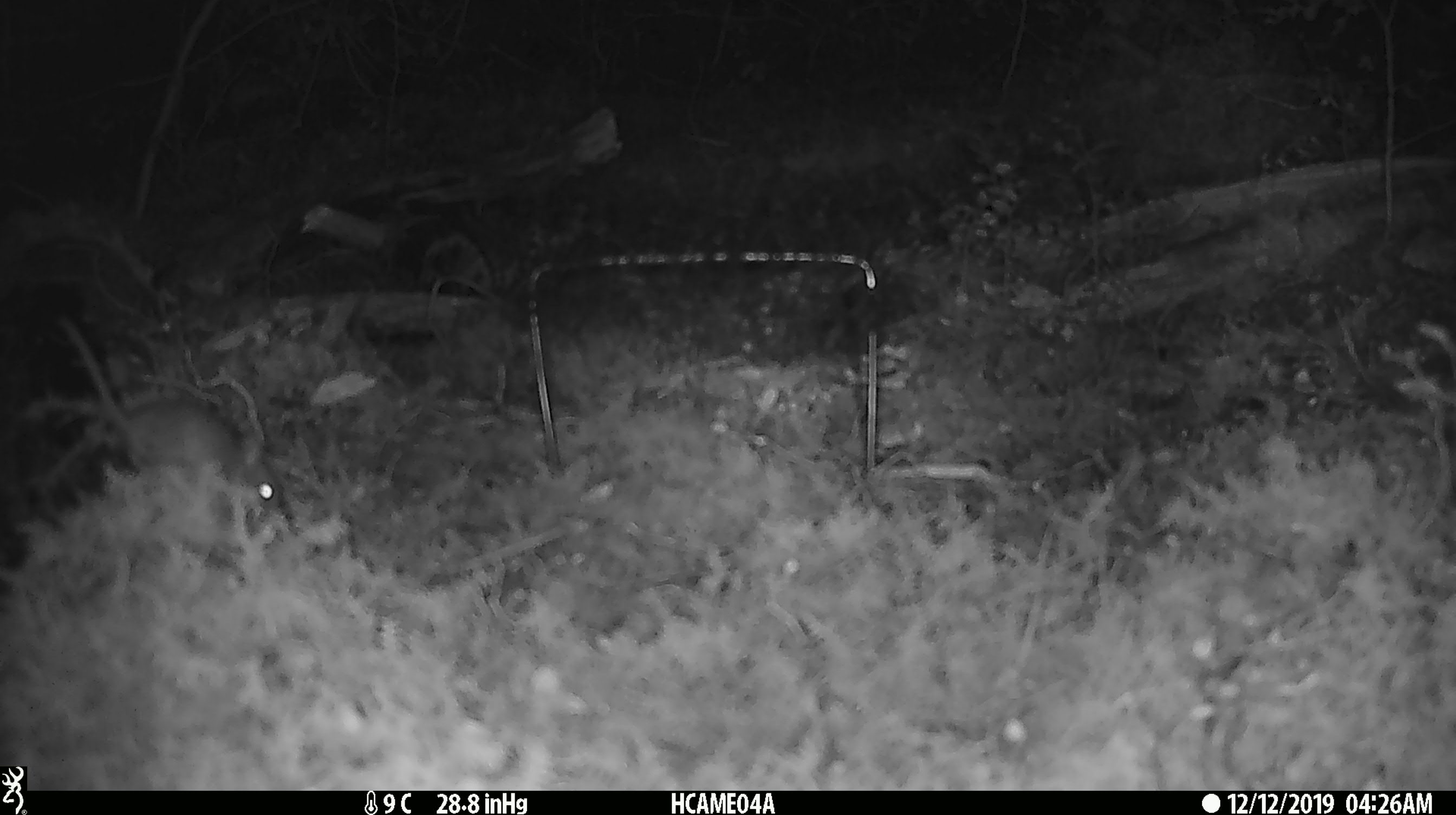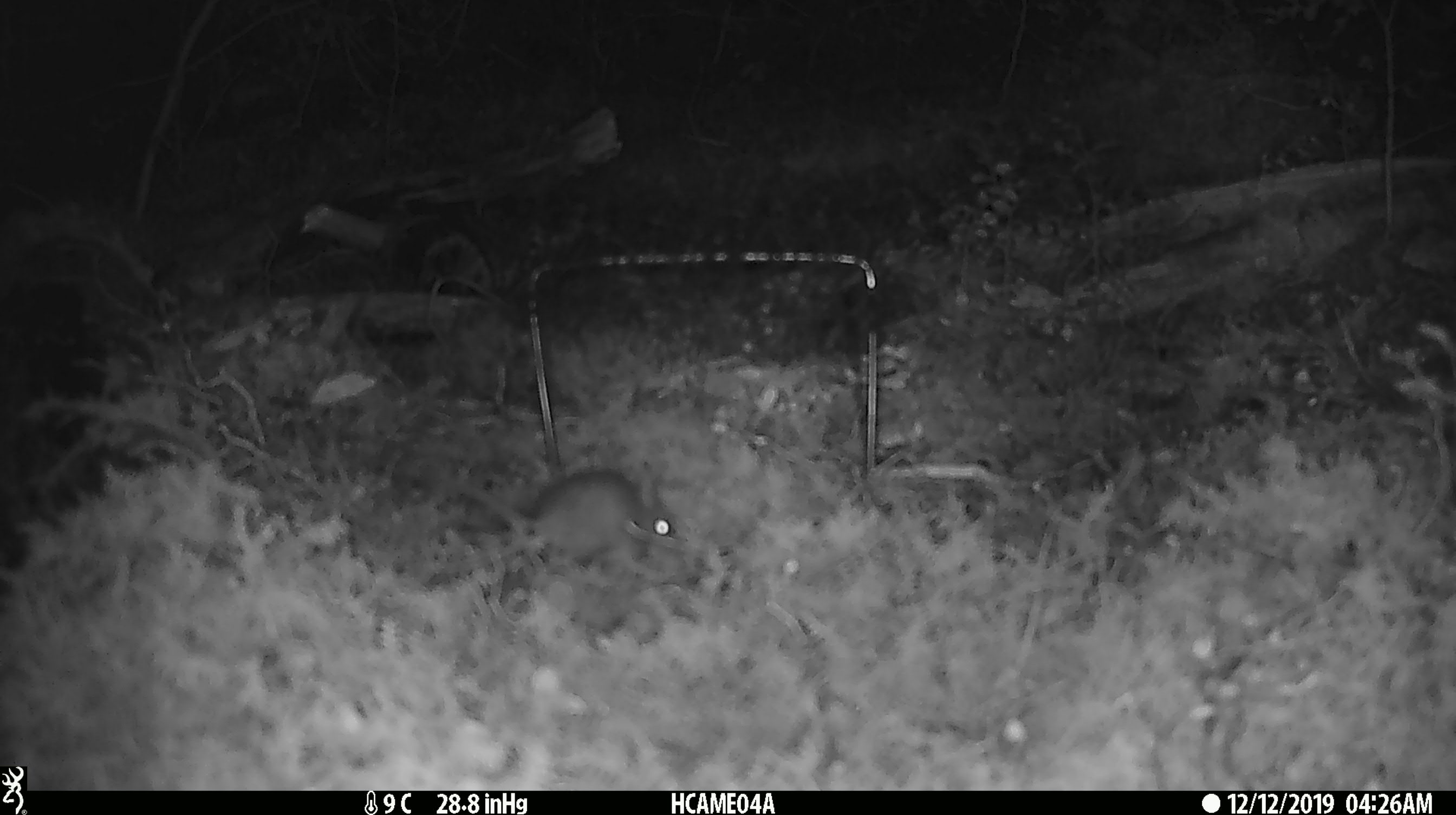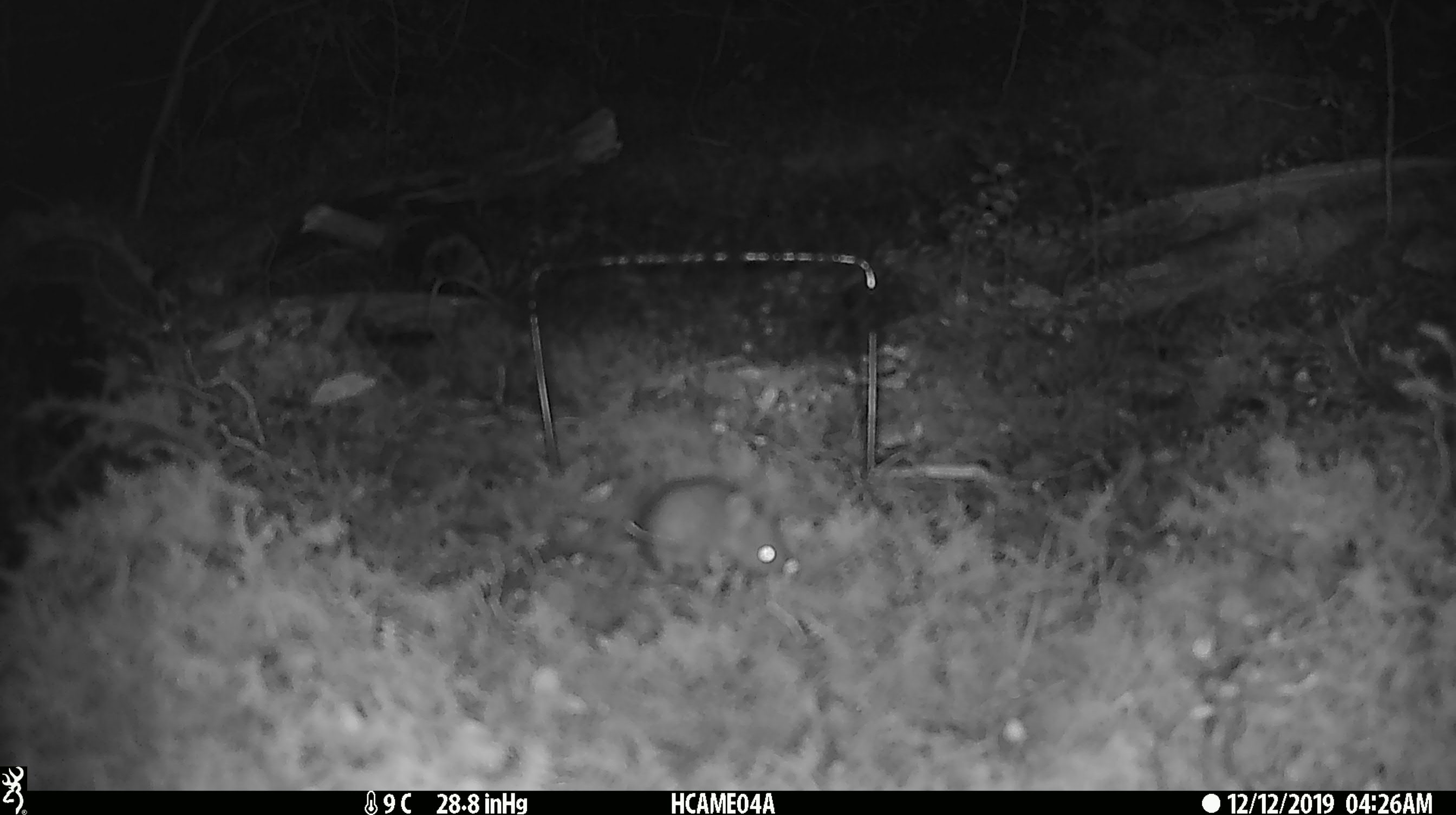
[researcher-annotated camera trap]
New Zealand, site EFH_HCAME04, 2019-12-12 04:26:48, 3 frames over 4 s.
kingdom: Animalia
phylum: Chordata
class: Mammalia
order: Rodentia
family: Muridae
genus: Mus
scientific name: Mus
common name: mouse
Mouse (Mus).